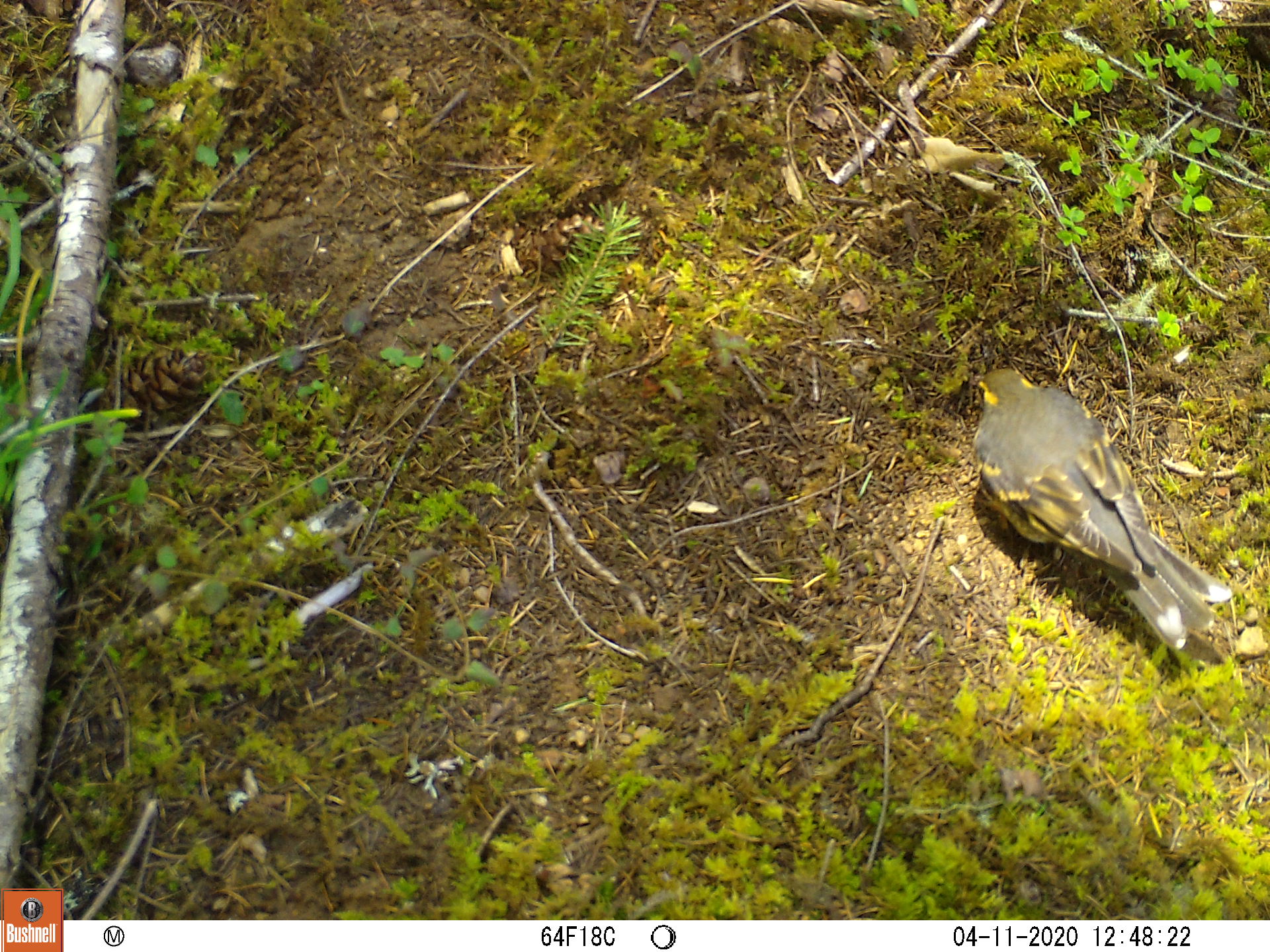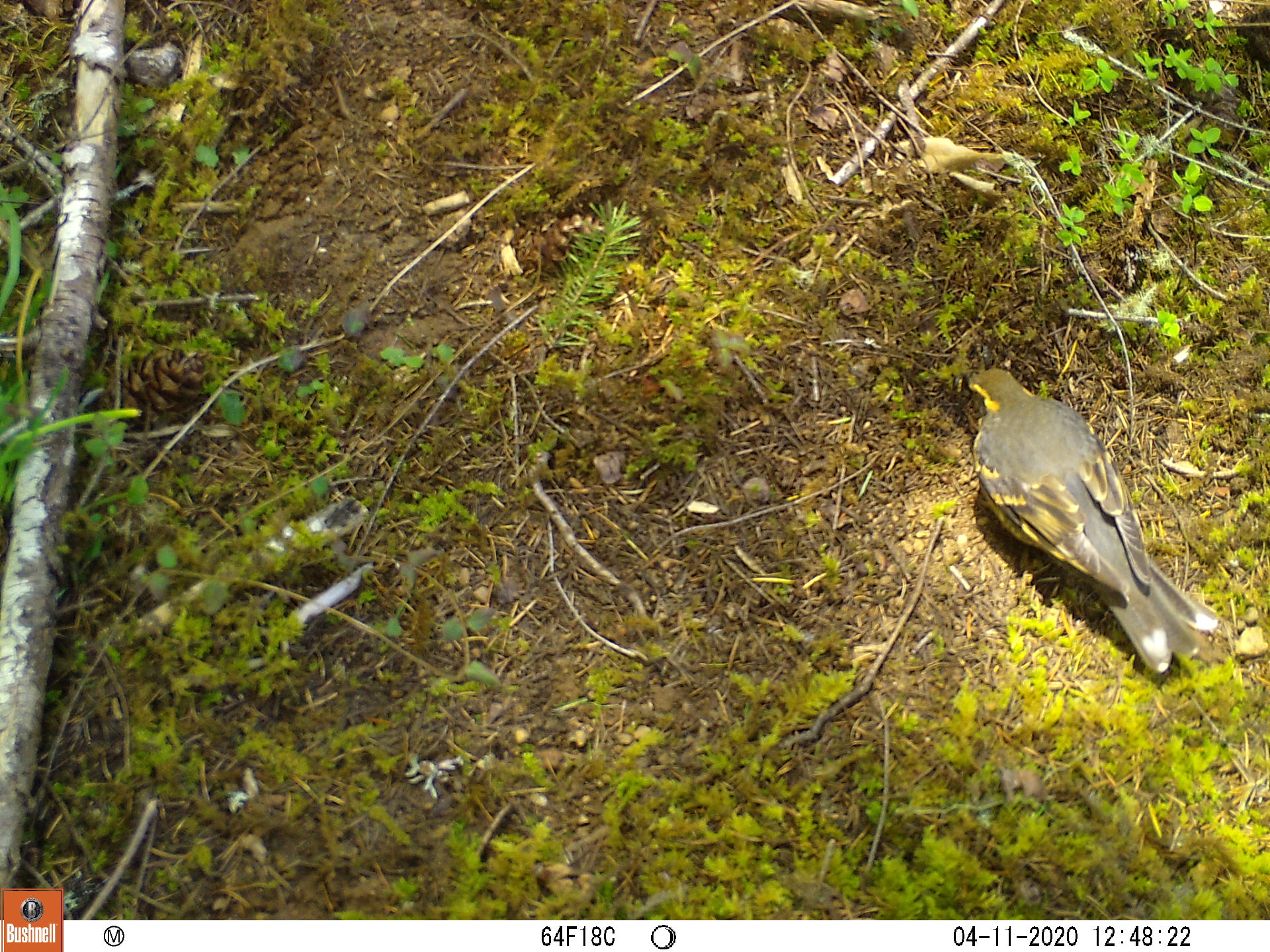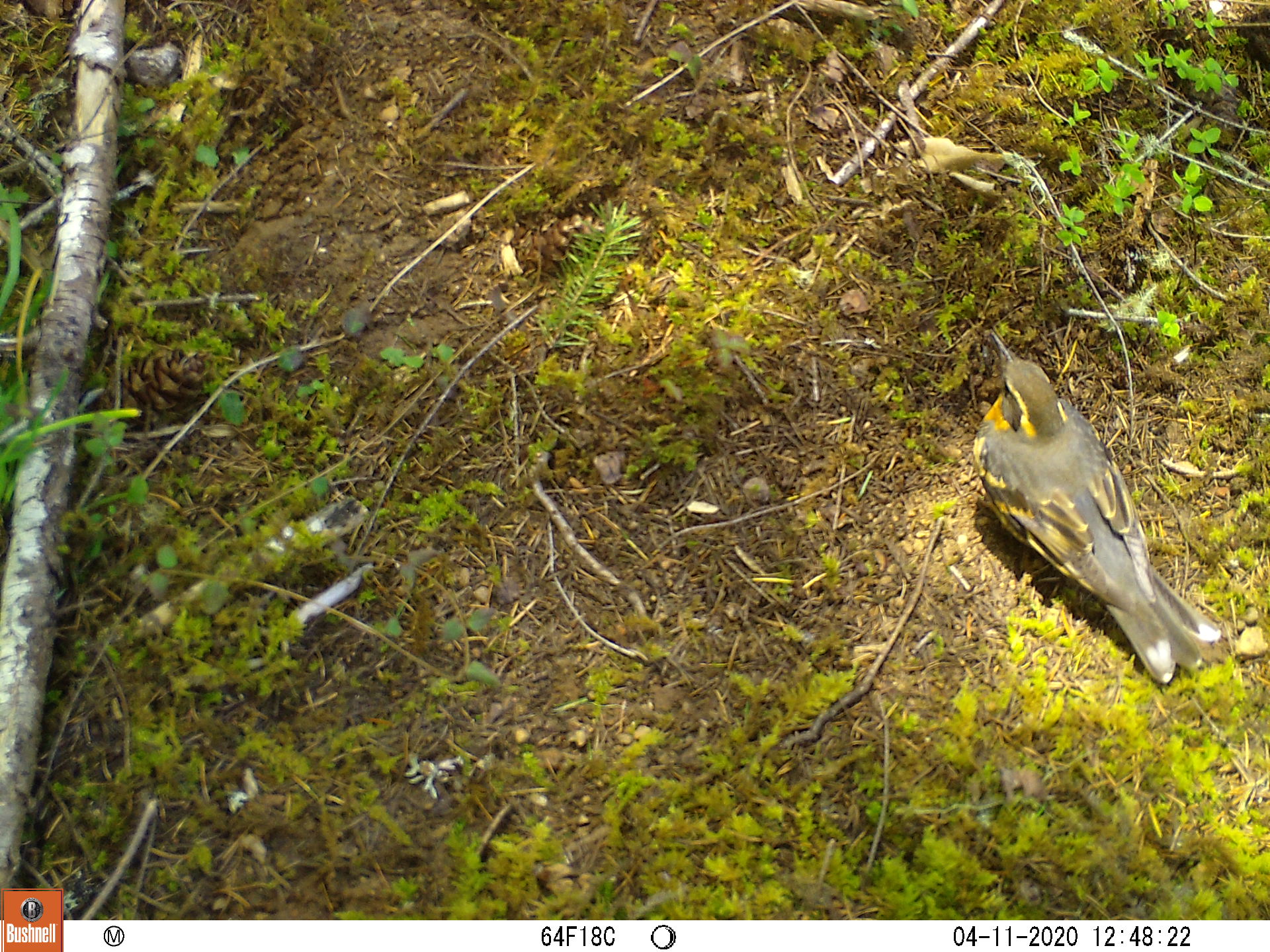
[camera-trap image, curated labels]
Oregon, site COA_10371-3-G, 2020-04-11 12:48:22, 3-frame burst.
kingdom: Animalia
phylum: Chordata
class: Aves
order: Passeriformes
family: Turdidae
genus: Ixoreus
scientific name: Ixoreus naevius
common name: varied thrush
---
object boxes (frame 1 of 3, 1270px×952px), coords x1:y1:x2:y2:
varied thrush: 974:366:1229:642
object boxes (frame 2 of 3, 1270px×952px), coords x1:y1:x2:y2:
varied thrush: 962:367:1210:674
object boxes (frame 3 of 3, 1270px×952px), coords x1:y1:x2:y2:
varied thrush: 970:321:1211:671